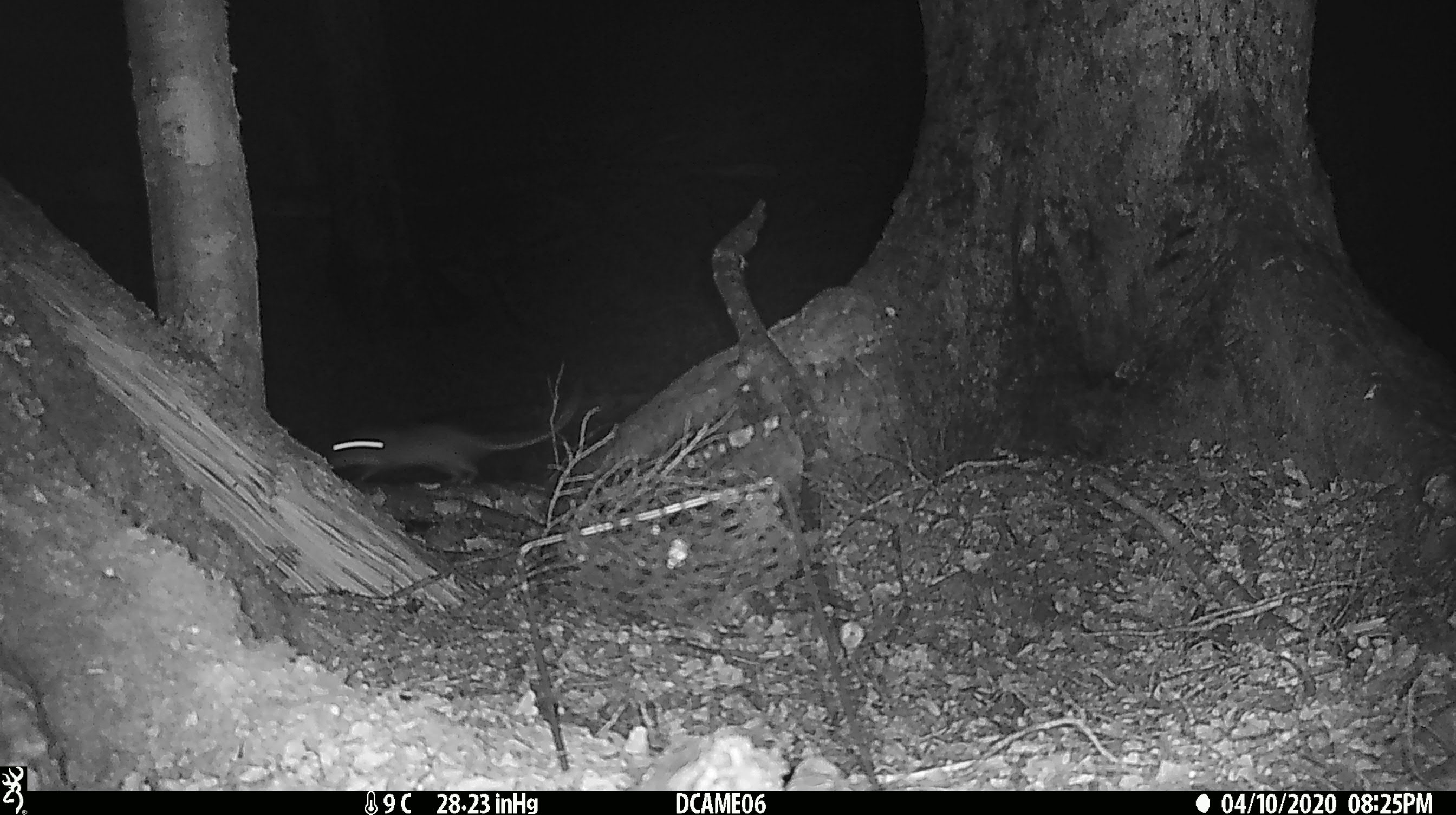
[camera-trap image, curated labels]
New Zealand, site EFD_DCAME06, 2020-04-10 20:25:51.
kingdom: Animalia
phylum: Chordata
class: Mammalia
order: Rodentia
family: Muridae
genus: Rattus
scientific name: Rattus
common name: rat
Rat (Rattus).